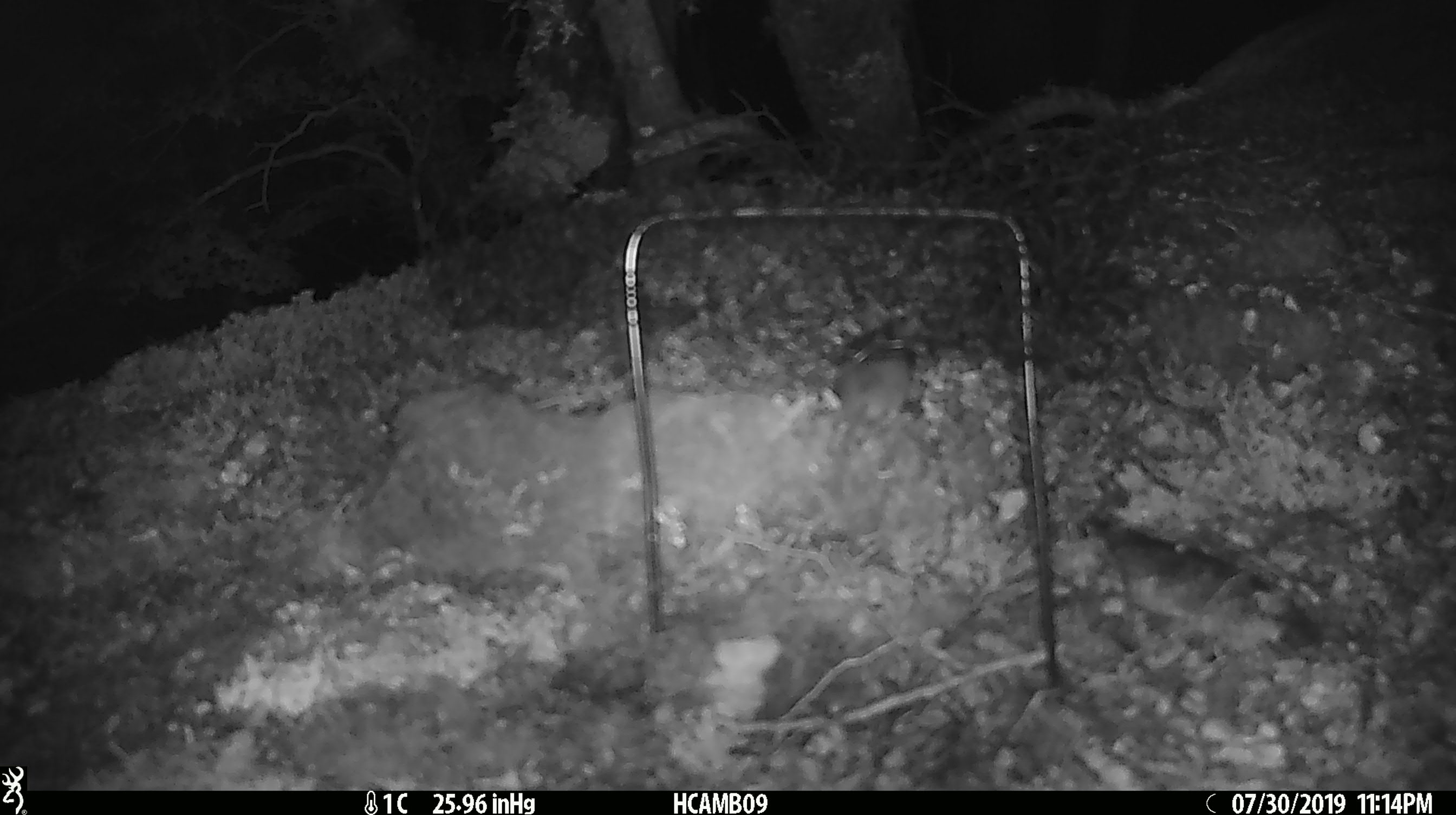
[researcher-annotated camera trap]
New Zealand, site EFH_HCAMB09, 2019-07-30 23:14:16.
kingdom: Animalia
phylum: Chordata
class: Mammalia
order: Rodentia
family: Muridae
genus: Mus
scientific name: Mus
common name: mouse